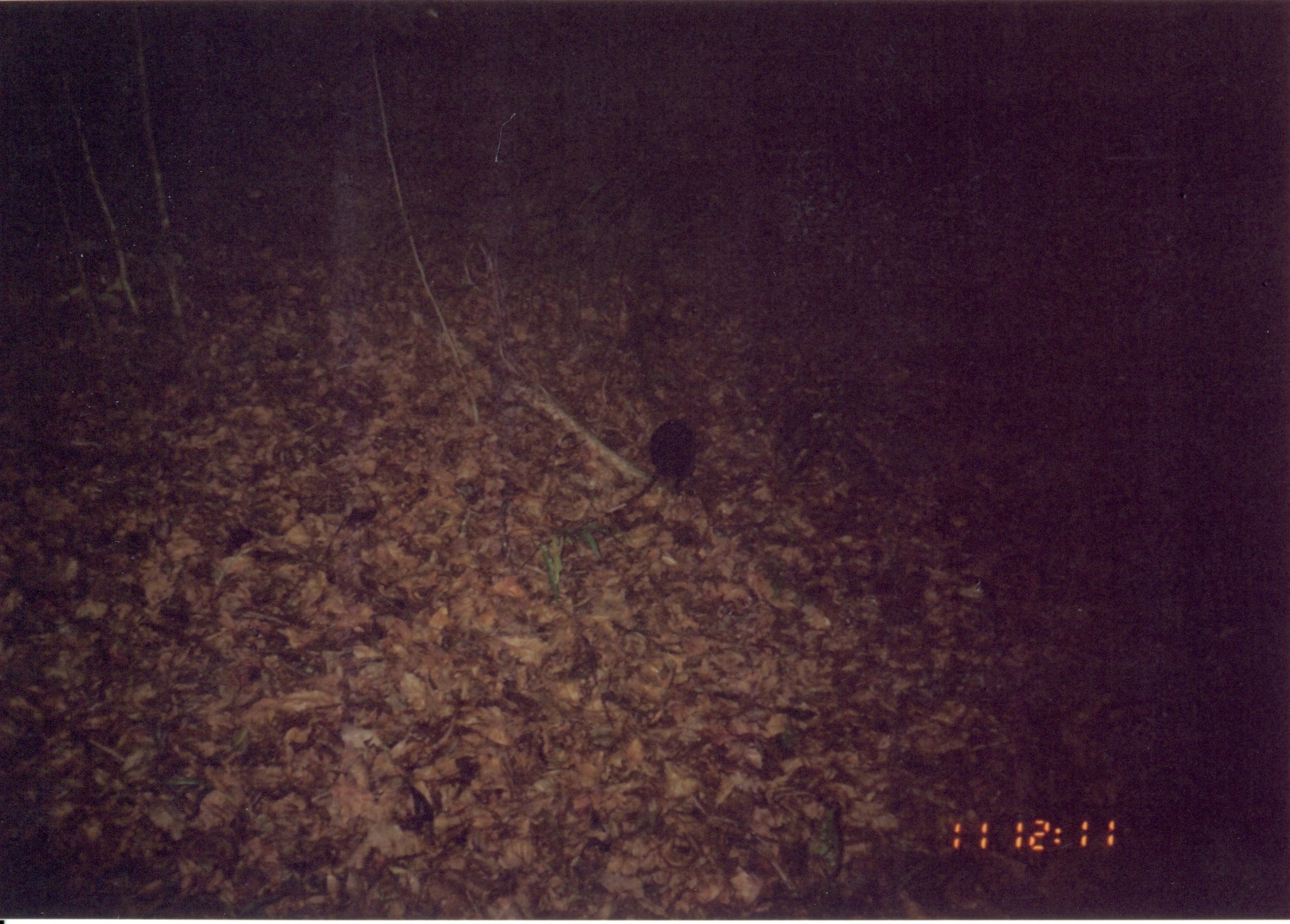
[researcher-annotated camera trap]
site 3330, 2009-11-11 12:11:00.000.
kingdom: Animalia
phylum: Chordata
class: Mammalia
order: Macroscelidea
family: Macroscelididae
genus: Rhynchocyon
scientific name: Rhynchocyon udzungwensis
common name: grey-faced sengi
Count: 1.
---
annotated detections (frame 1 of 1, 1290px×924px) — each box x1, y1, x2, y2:
rhynchocyon udzungwensis: 603, 418, 698, 514